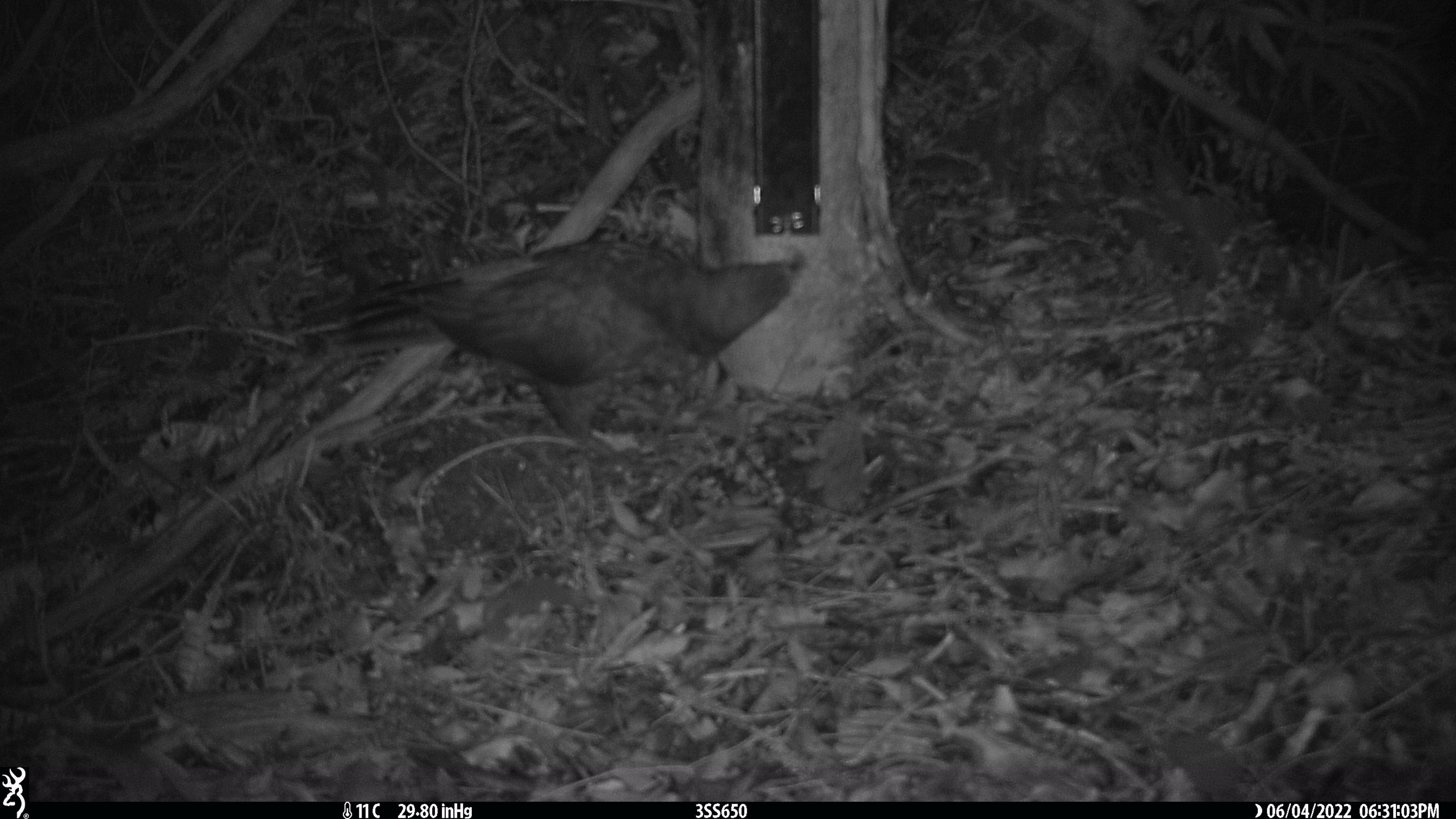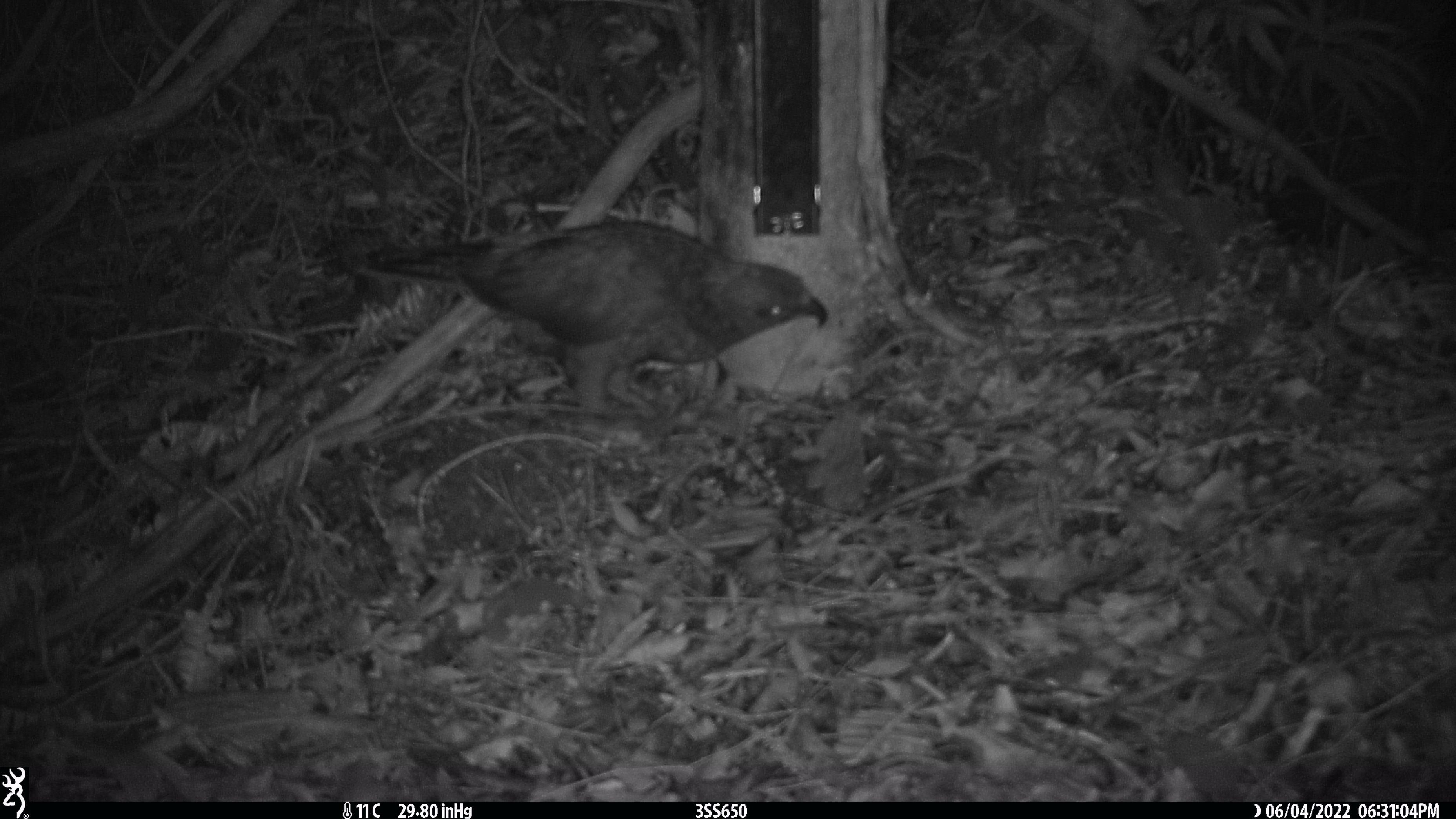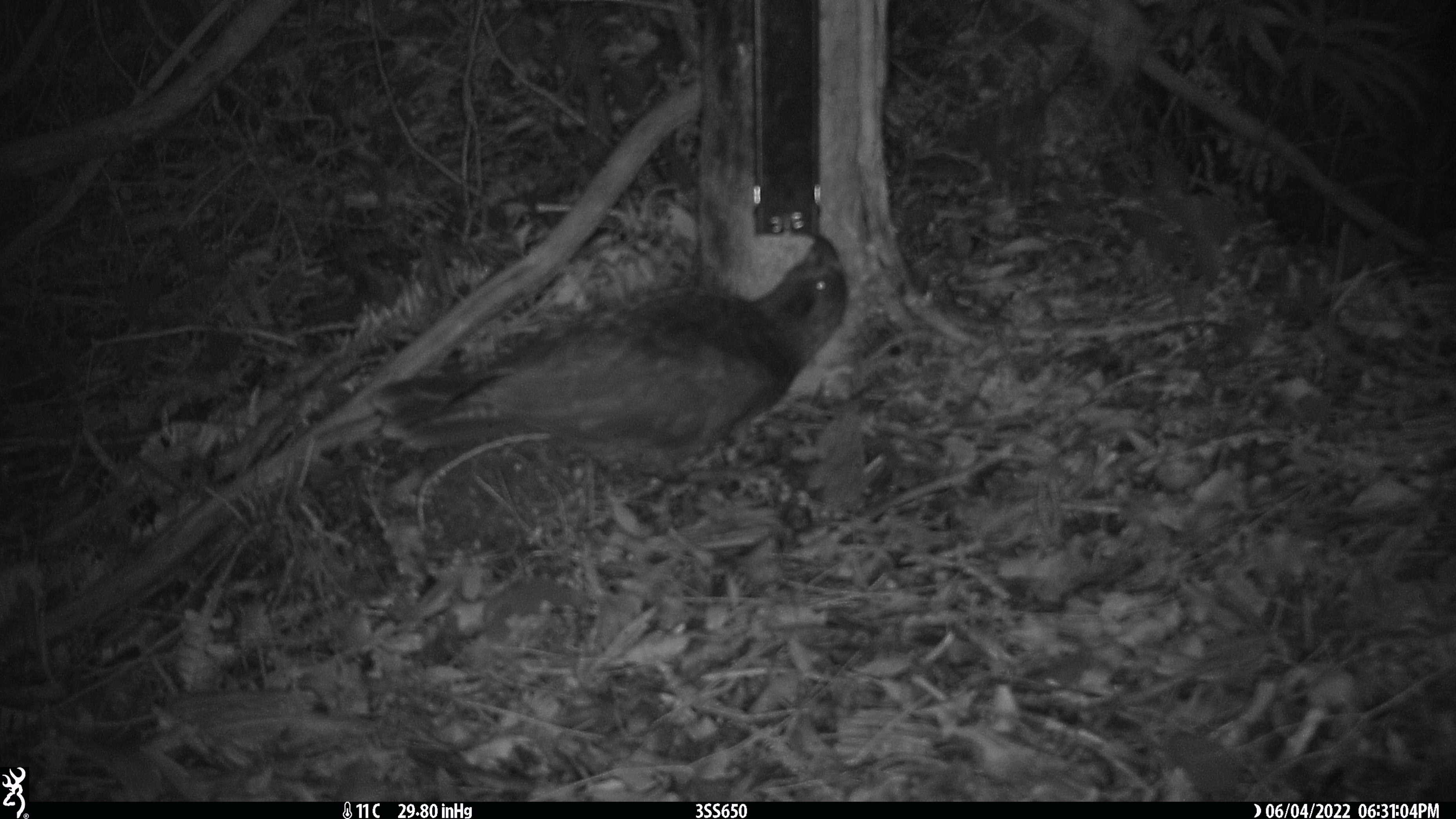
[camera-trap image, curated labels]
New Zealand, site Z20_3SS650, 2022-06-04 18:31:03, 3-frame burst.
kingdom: Animalia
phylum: Chordata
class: Aves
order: Psittaciformes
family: Strigopidae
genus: Nestor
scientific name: Nestor notabilis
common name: kea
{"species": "kea (Nestor notabilis)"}